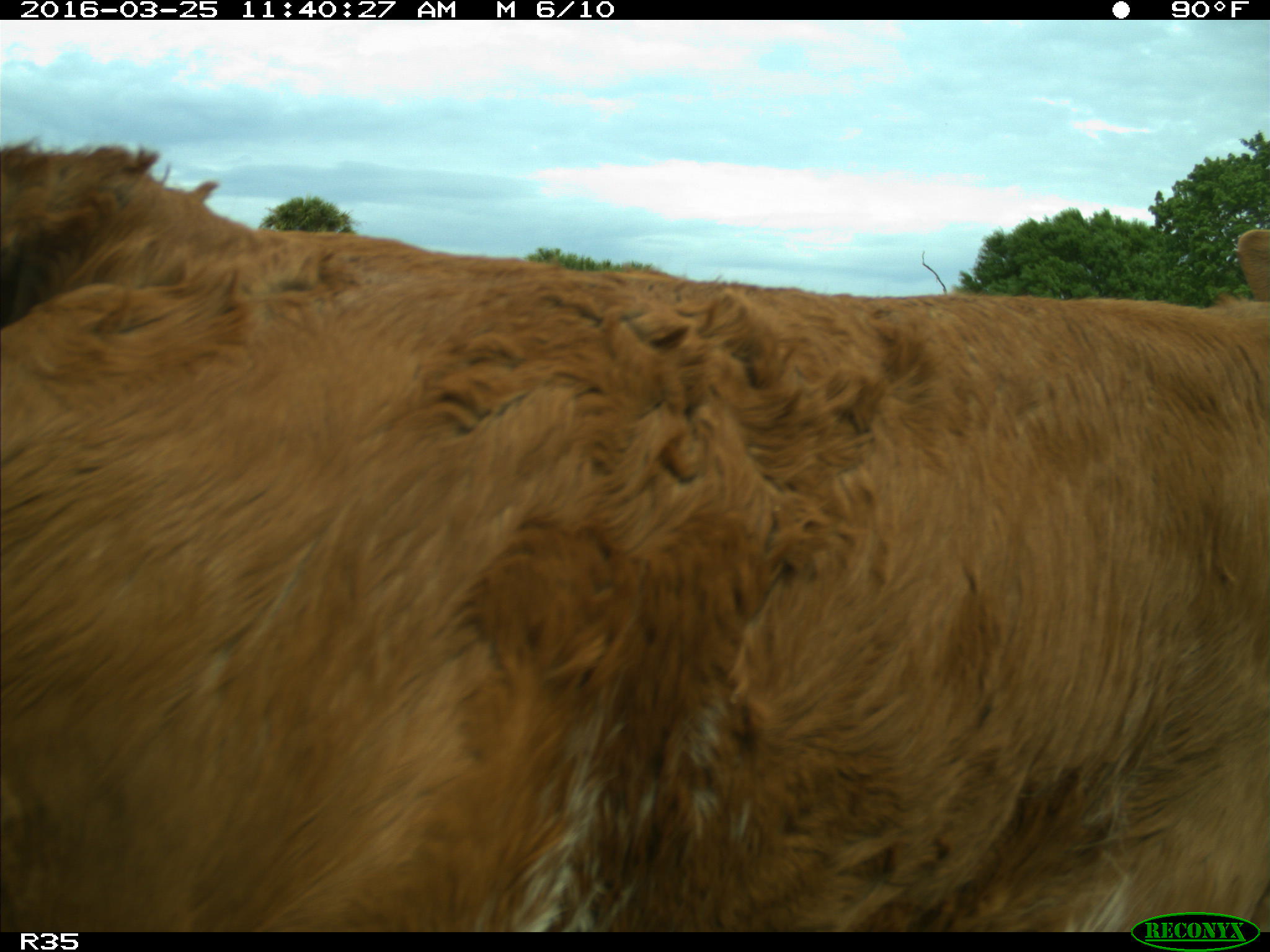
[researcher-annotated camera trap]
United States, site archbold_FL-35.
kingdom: Animalia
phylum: Chordata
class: Mammalia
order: Artiodactyla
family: Bovidae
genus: Bos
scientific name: Bos taurus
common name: domestic cow